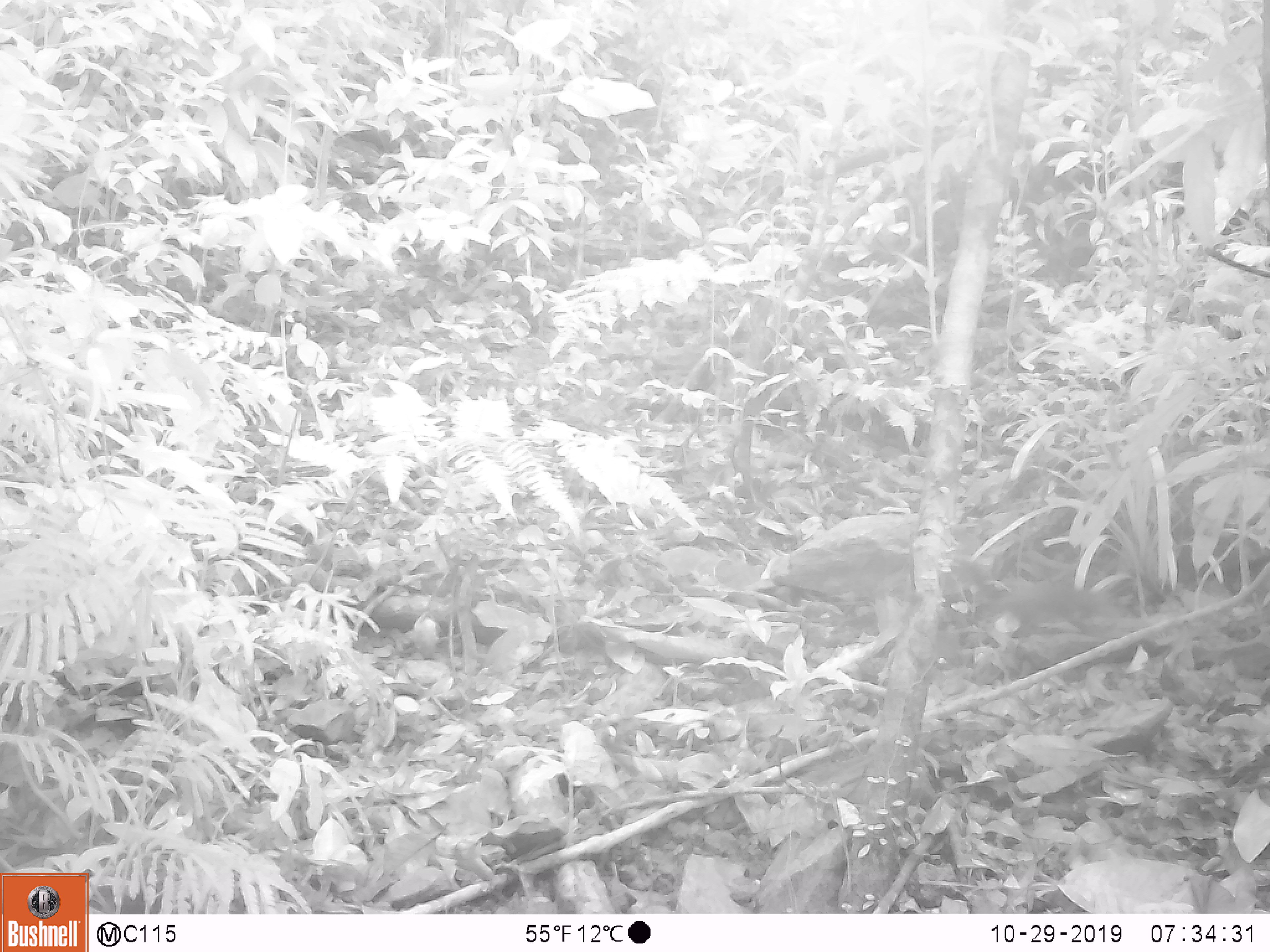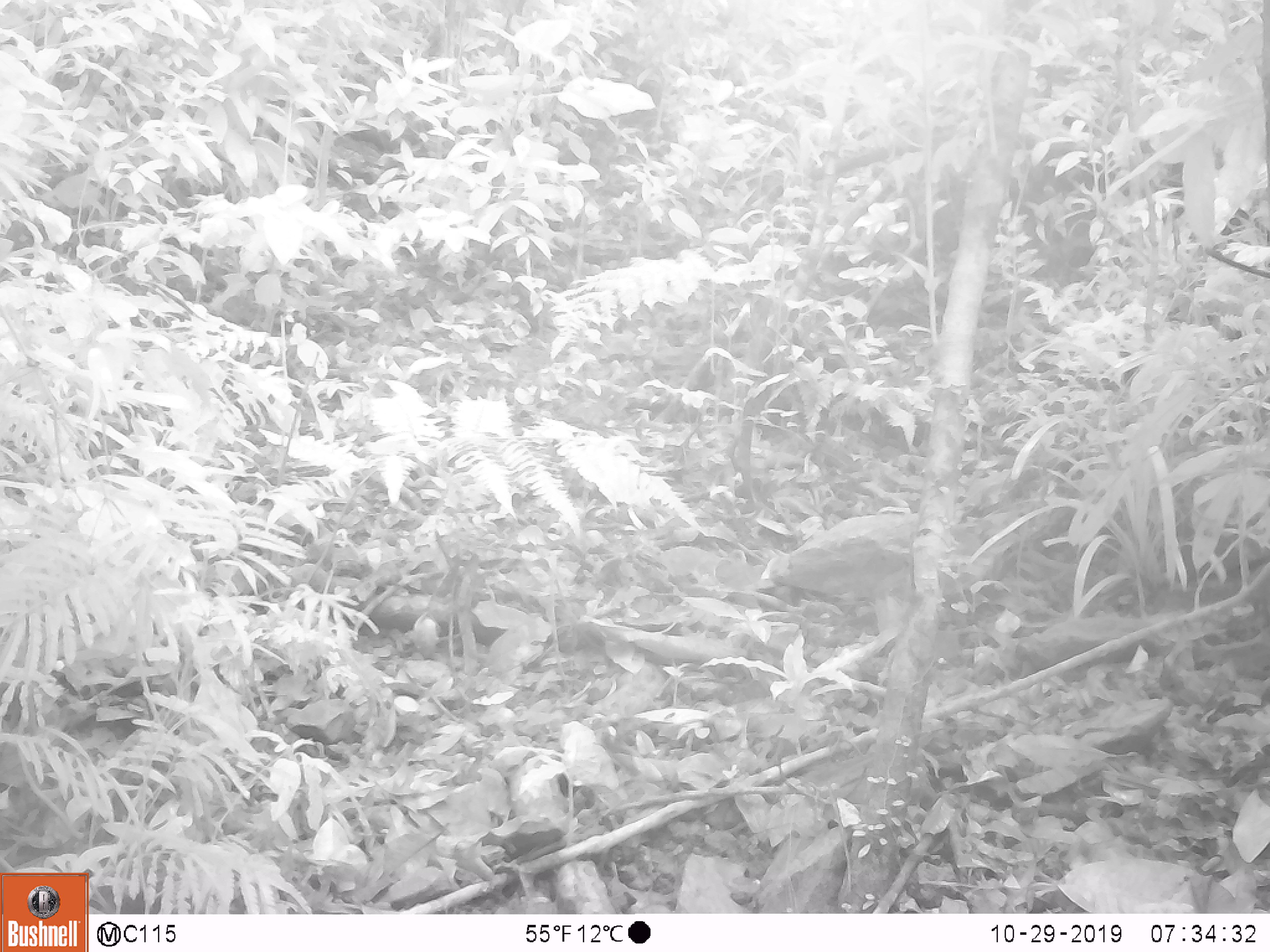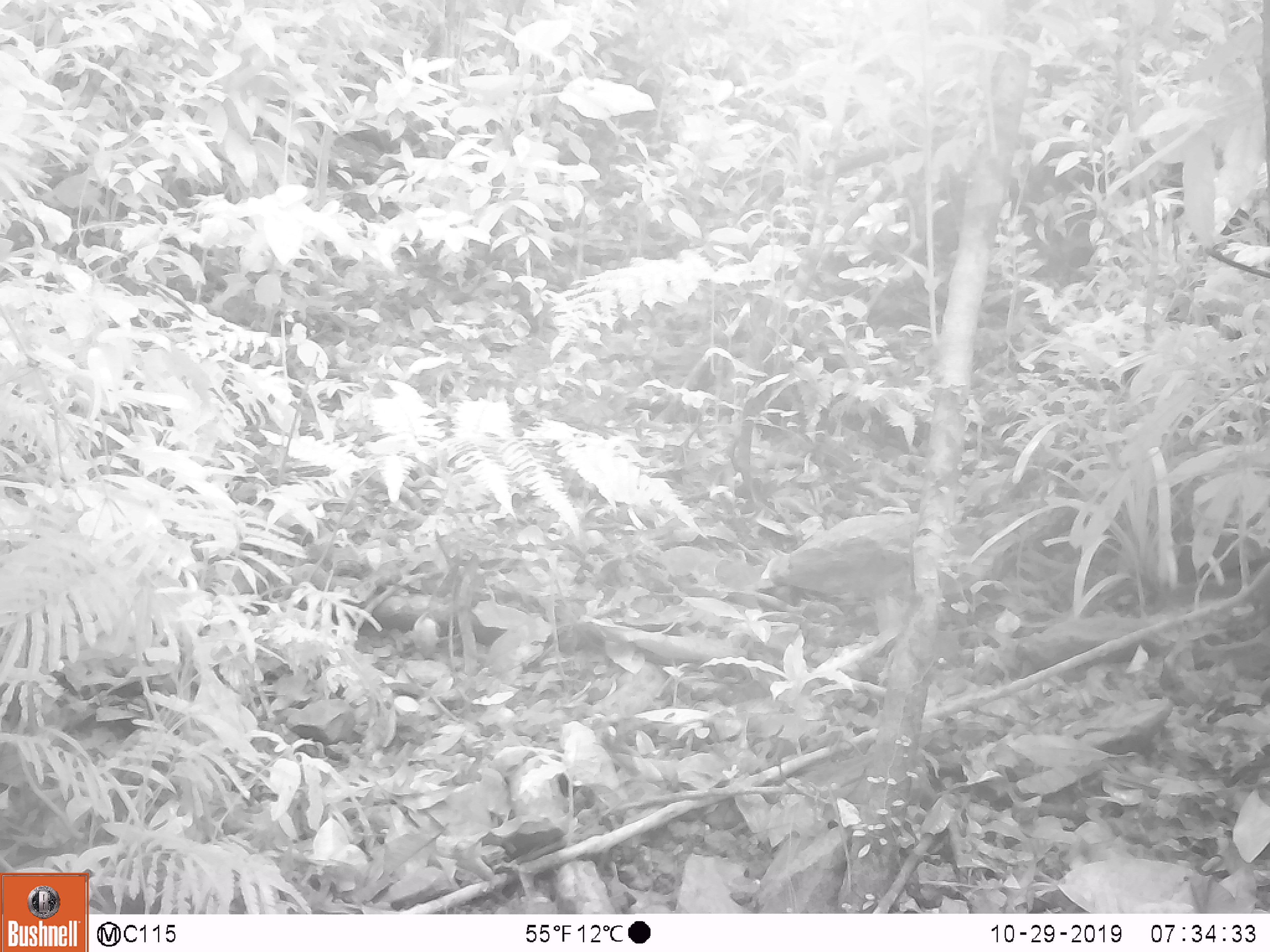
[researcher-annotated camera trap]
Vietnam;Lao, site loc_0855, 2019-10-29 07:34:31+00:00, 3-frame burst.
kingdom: Animalia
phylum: Chordata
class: Mammalia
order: Rodentia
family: Sciuridae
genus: Dremomys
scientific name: Dremomys rufigenis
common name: red-cheeked squirrel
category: red cheeked squirrel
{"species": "red cheeked squirrel (red-cheeked squirrel) (Dremomys rufigenis)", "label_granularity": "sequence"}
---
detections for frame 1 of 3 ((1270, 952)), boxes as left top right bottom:
red cheeked squirrel: 951 553 1122 637